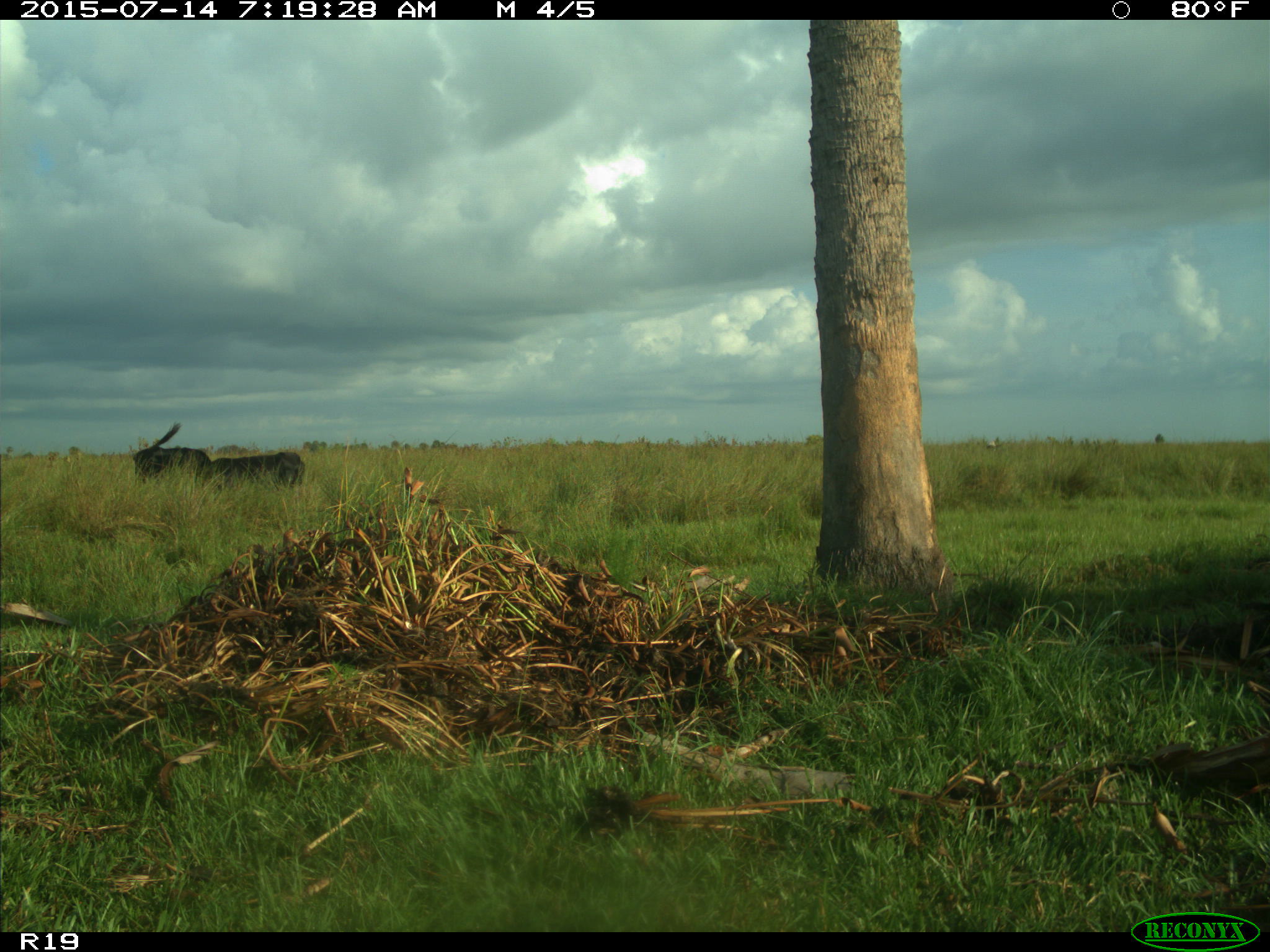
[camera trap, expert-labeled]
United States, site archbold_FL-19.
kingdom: Animalia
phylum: Chordata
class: Mammalia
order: Artiodactyla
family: Bovidae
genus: Bos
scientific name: Bos taurus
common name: domestic cow